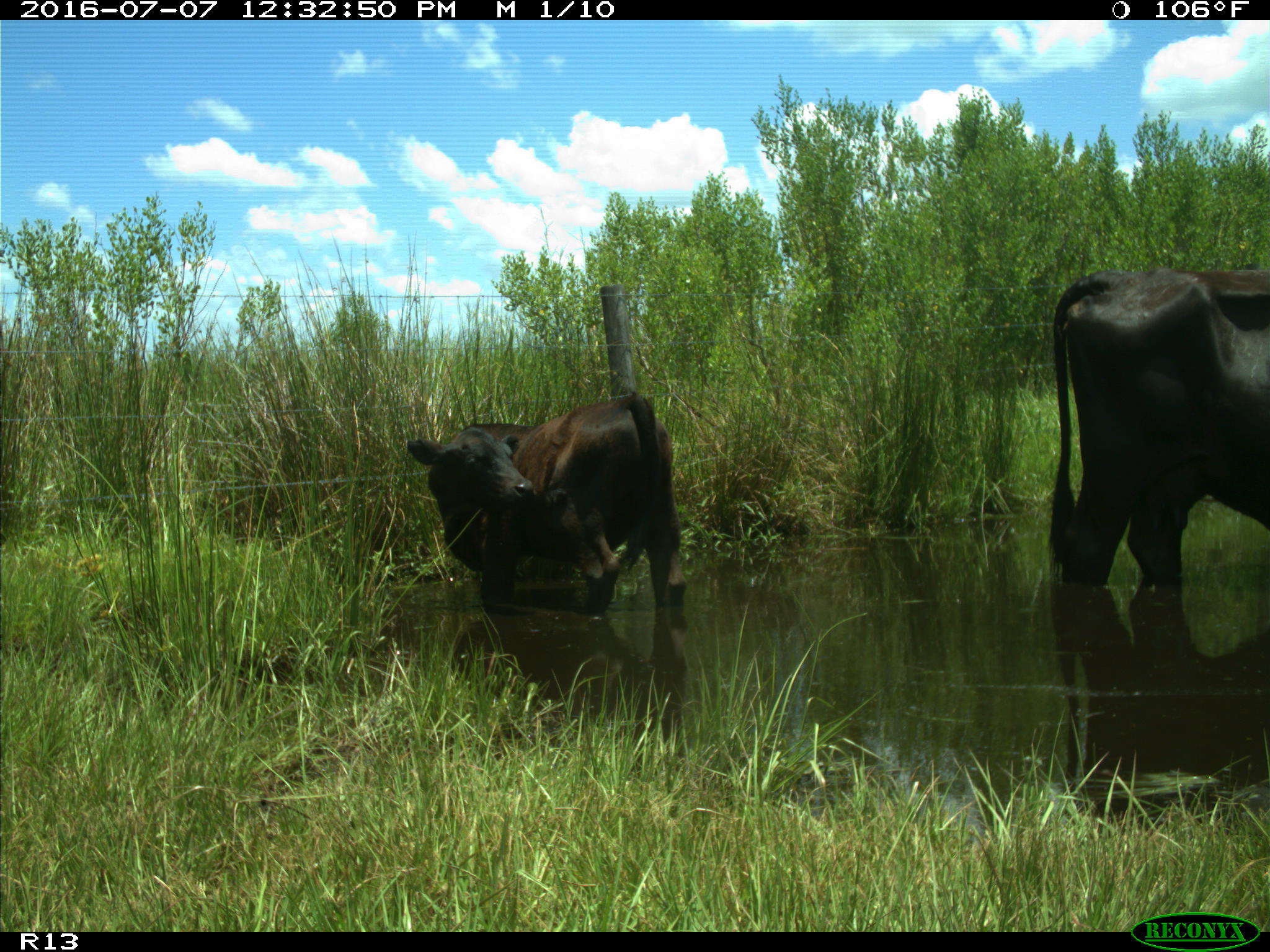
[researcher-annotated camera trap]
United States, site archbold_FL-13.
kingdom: Animalia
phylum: Chordata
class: Mammalia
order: Artiodactyla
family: Bovidae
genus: Bos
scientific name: Bos taurus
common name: domestic cow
Bos taurus (domestic cow).